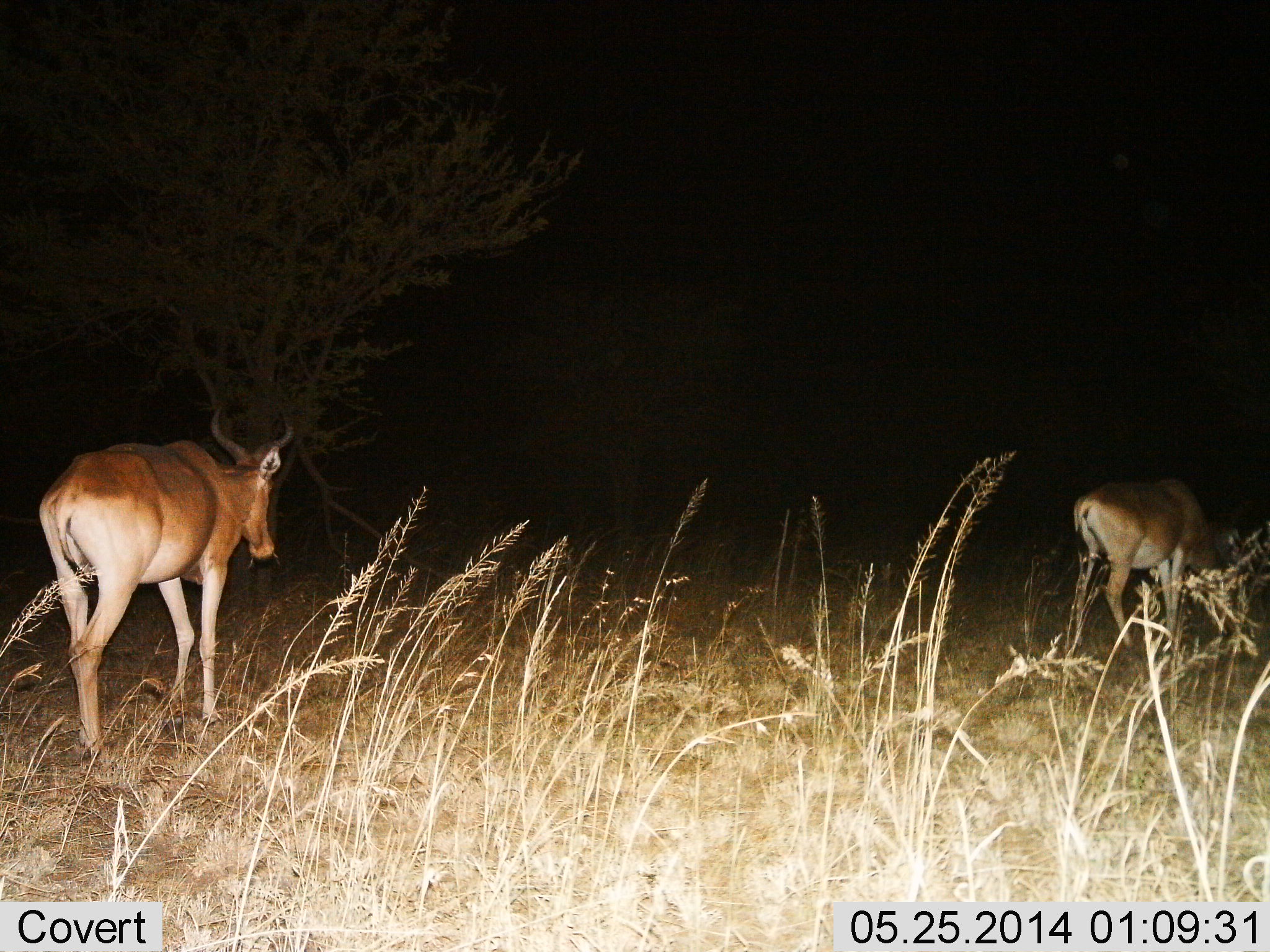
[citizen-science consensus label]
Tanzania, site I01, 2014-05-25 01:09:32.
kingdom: Animalia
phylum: Chordata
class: Mammalia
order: Artiodactyla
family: Bovidae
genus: Alcelaphus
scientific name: Alcelaphus buselaphus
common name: hartebeest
Hartebeest (Alcelaphus buselaphus), count 2. Behavior (volunteer vote fractions): standing 0%, resting 0%, moving 100%, interacting 0%. Young present (vote fraction): 0%. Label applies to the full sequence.